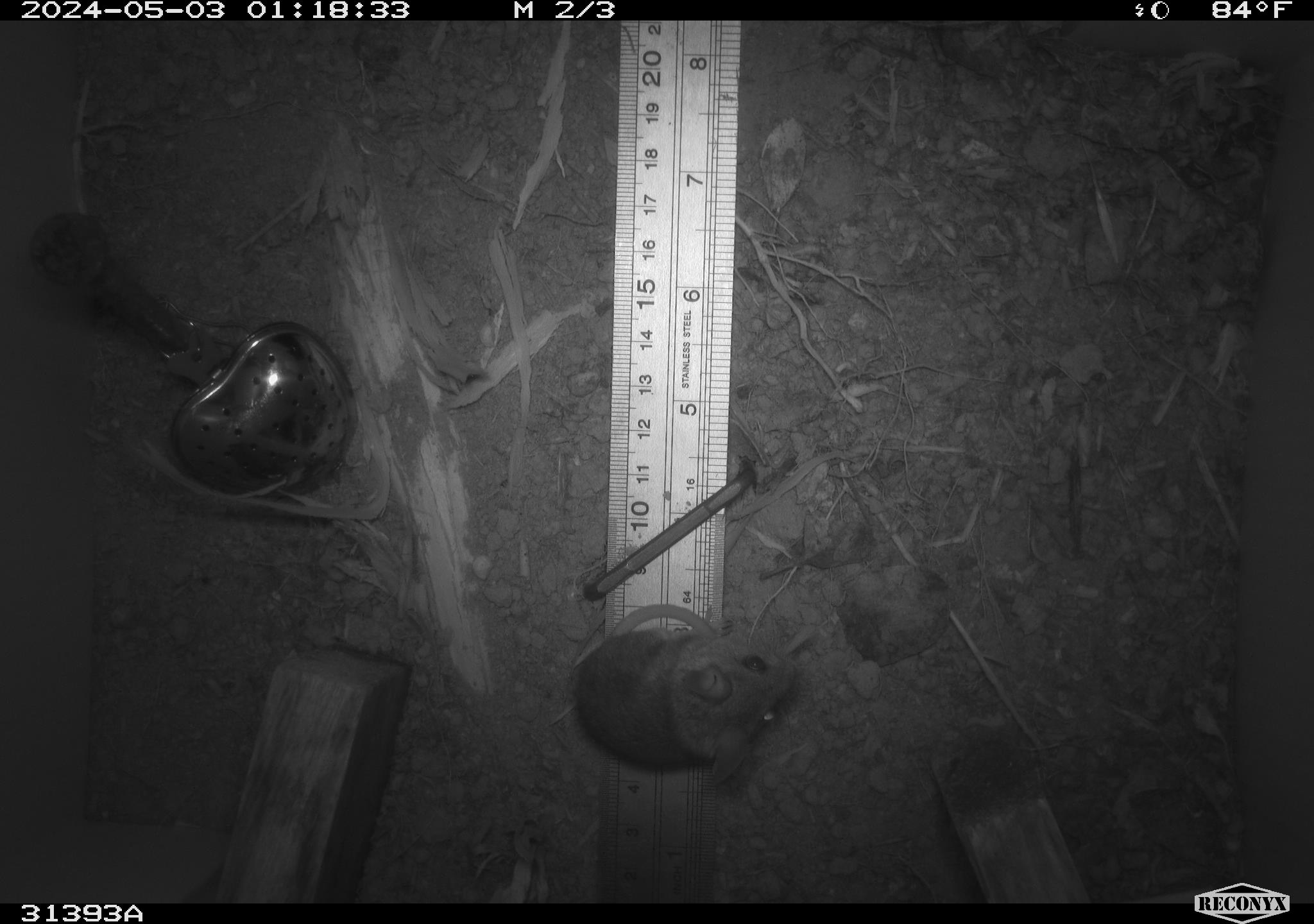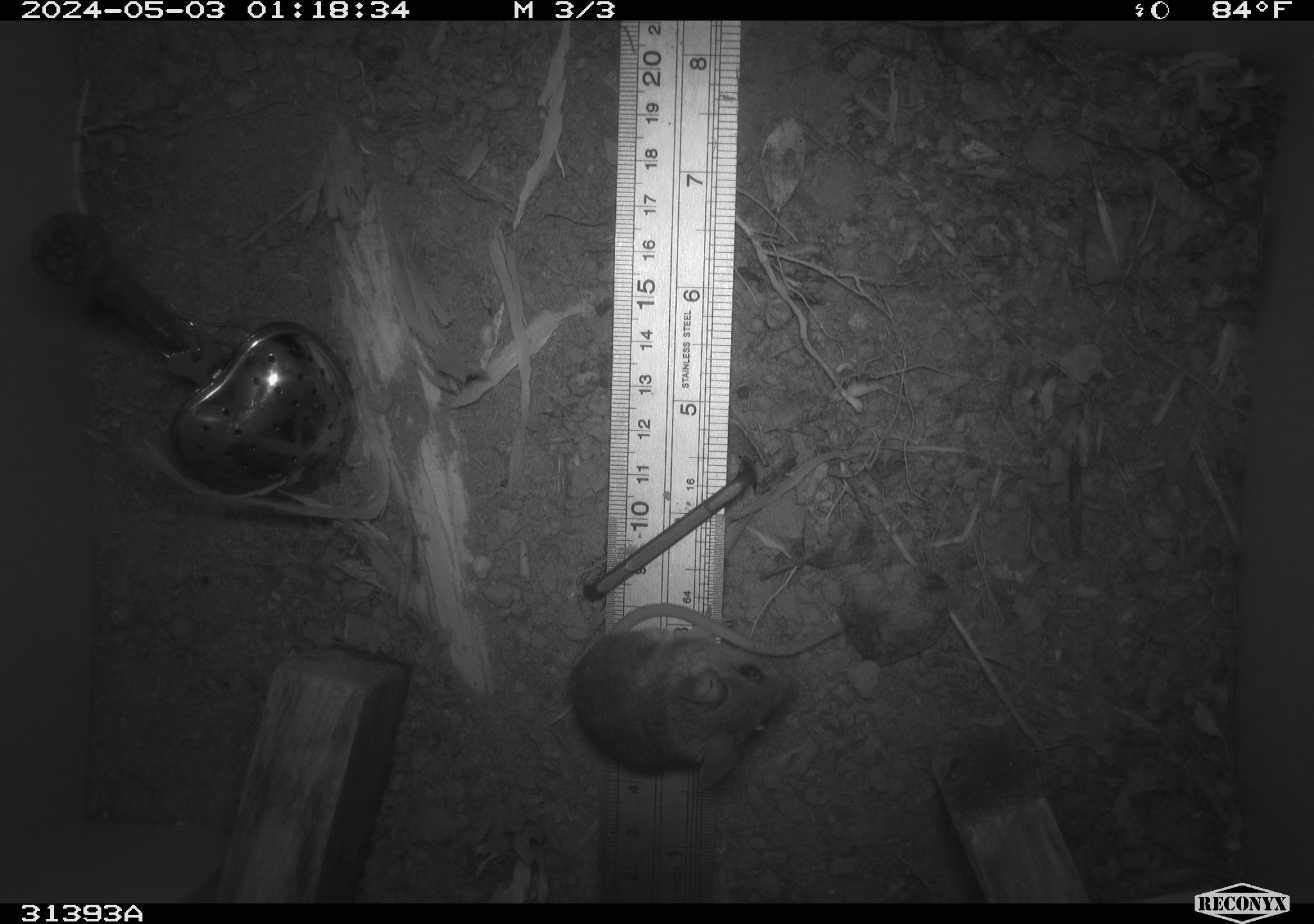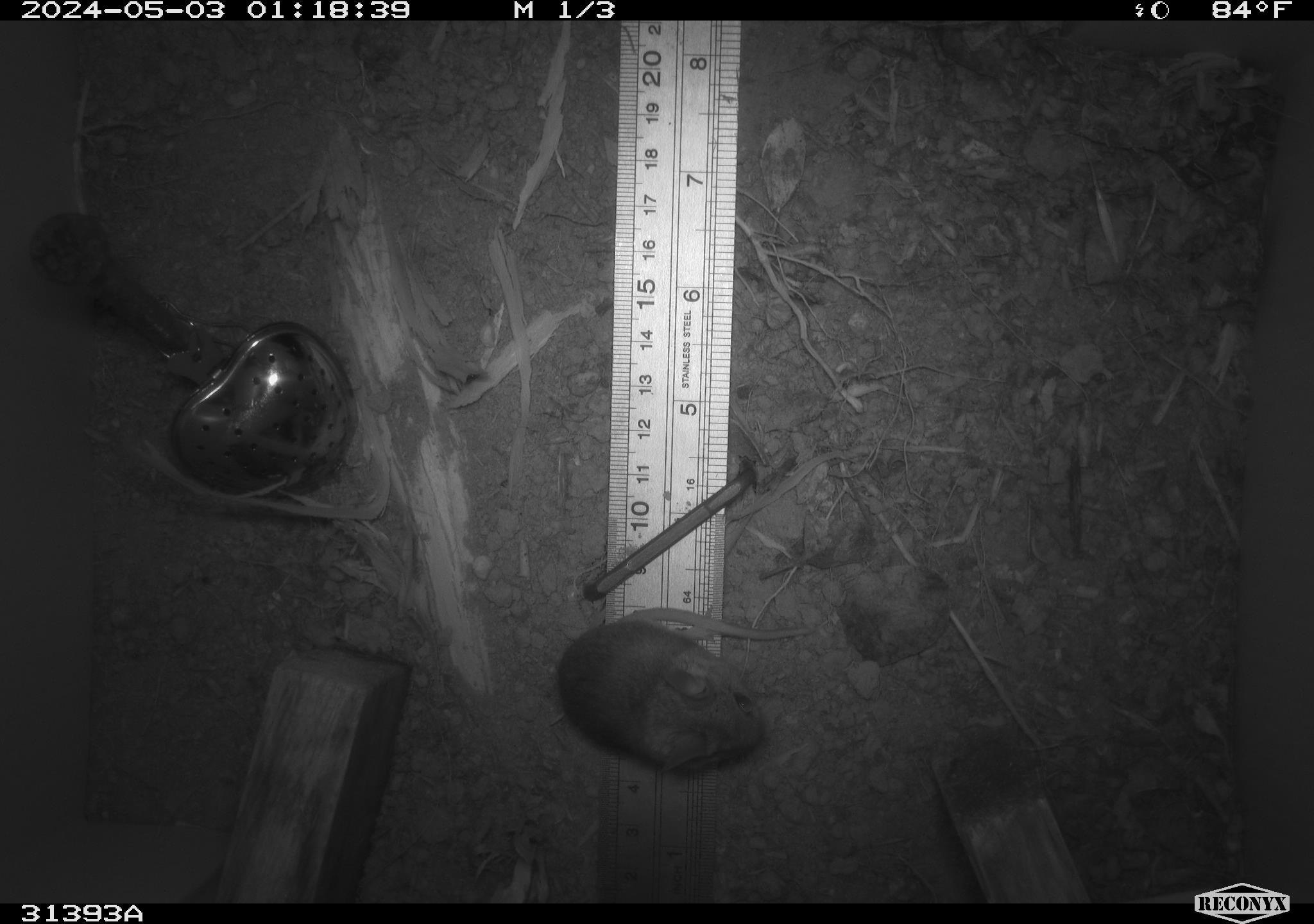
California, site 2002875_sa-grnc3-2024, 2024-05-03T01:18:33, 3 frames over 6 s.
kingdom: Animalia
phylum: Chordata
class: Mammalia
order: Rodentia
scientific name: Rodentia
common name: rodent